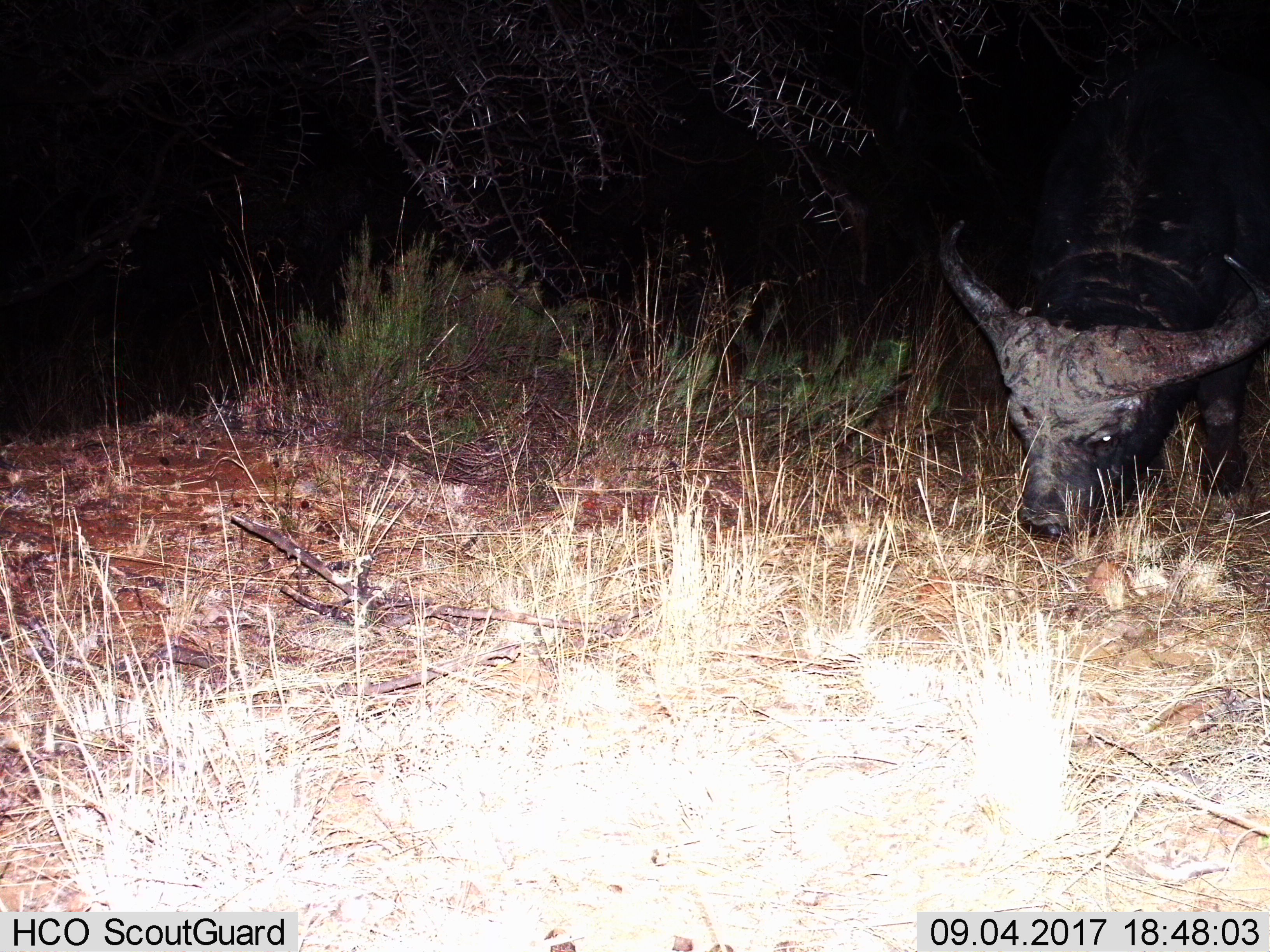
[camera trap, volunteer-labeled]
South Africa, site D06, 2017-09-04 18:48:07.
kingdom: Animalia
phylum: Chordata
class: Mammalia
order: Artiodactyla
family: Bovidae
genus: Syncerus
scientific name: Syncerus caffer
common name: cape buffalo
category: buffalo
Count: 1.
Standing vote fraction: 29%.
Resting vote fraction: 0%.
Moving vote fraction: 0%.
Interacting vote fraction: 0%.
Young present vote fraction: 0%.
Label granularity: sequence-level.